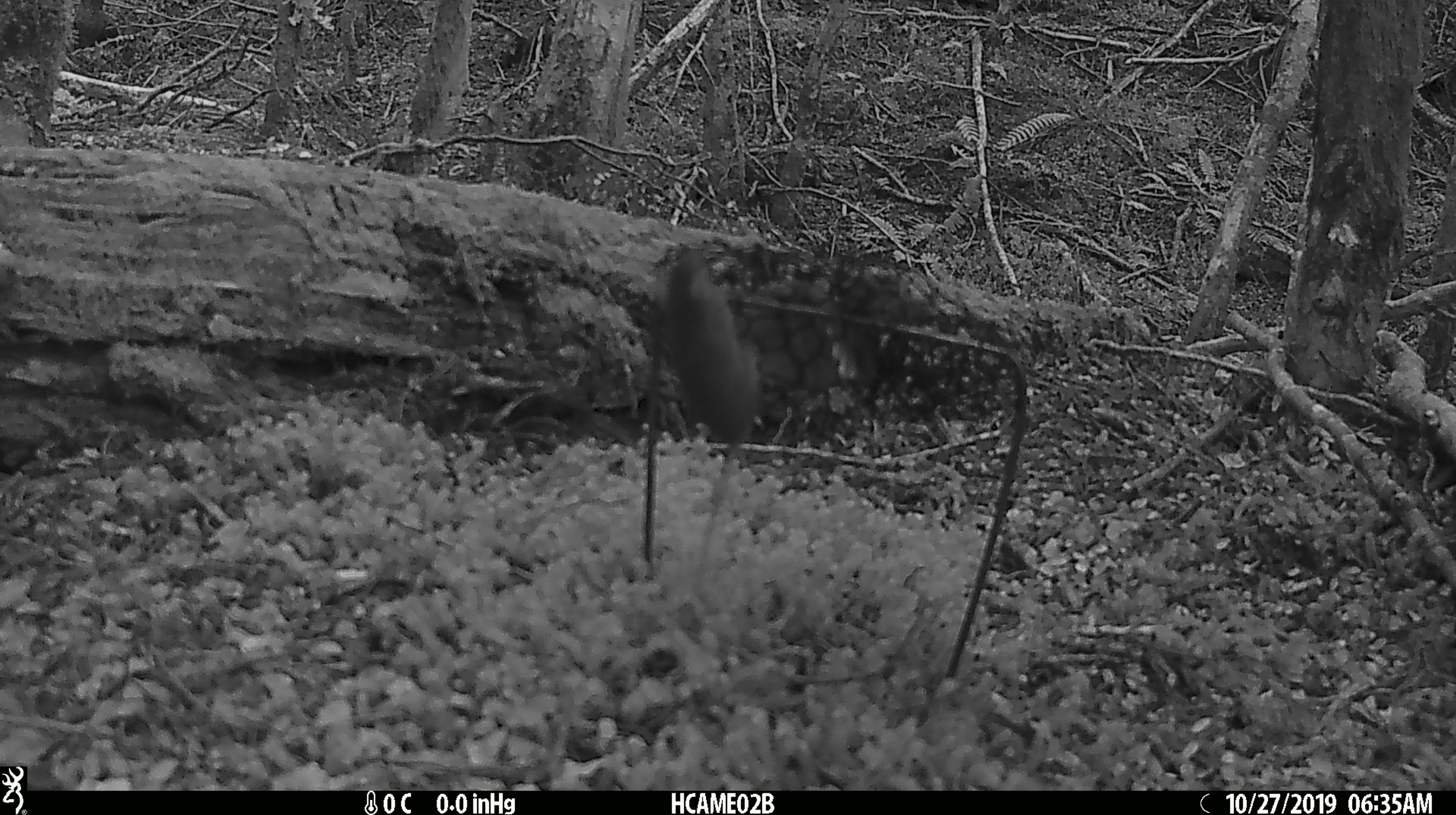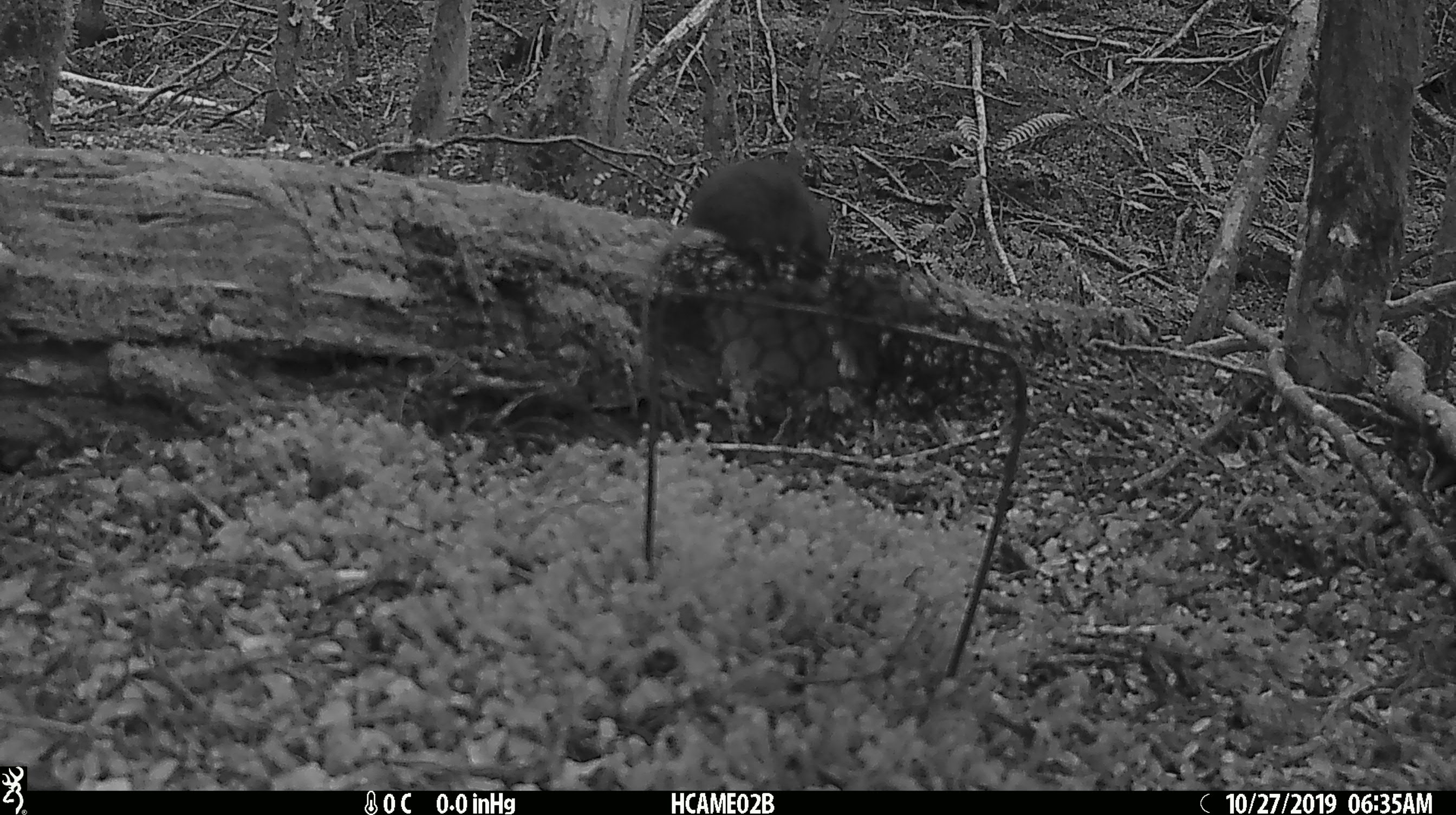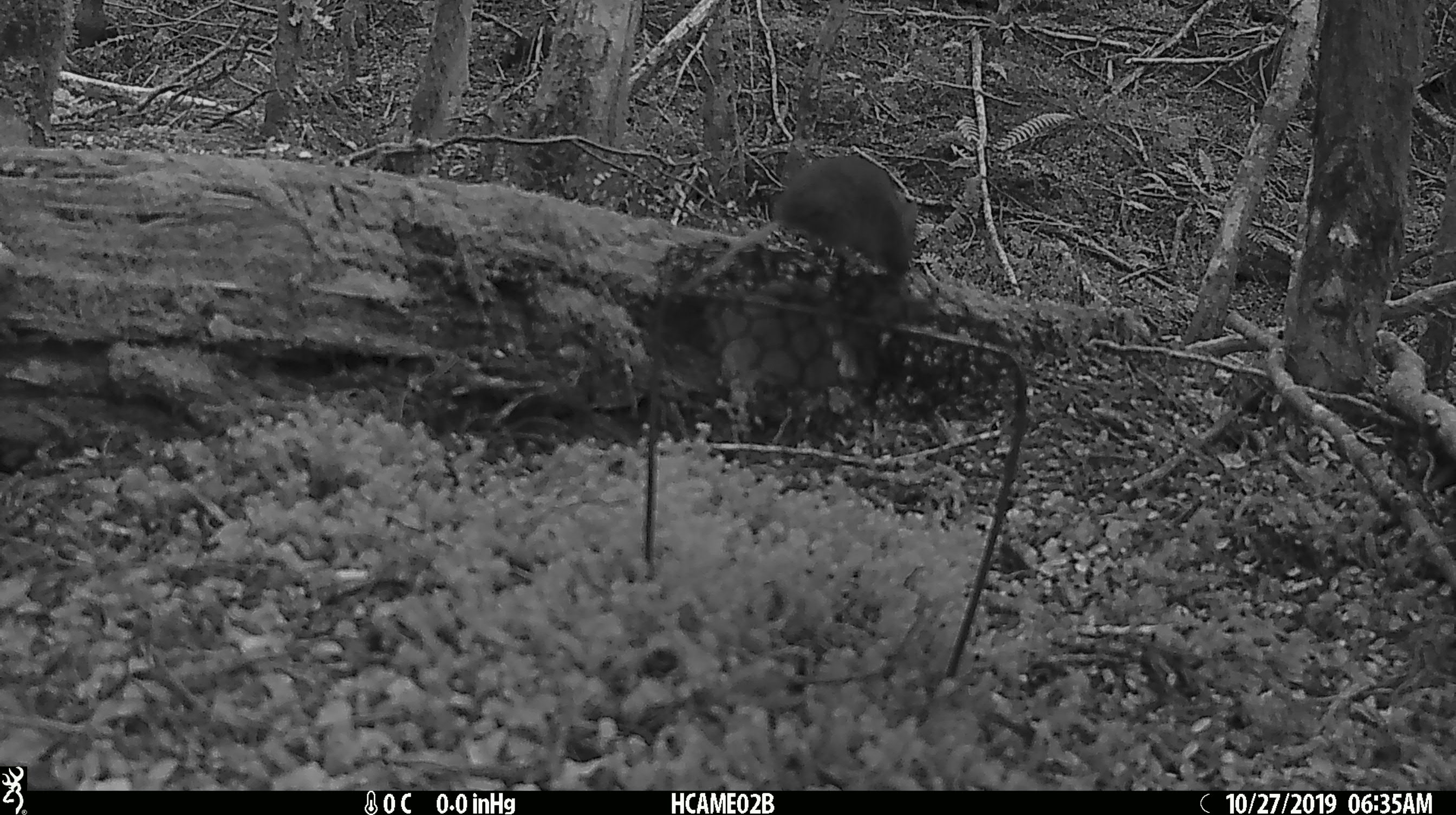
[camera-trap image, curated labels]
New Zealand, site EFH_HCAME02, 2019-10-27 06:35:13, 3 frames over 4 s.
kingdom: Animalia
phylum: Chordata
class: Mammalia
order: Rodentia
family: Muridae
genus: Mus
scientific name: Mus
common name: mouse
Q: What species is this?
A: Mouse (Mus).